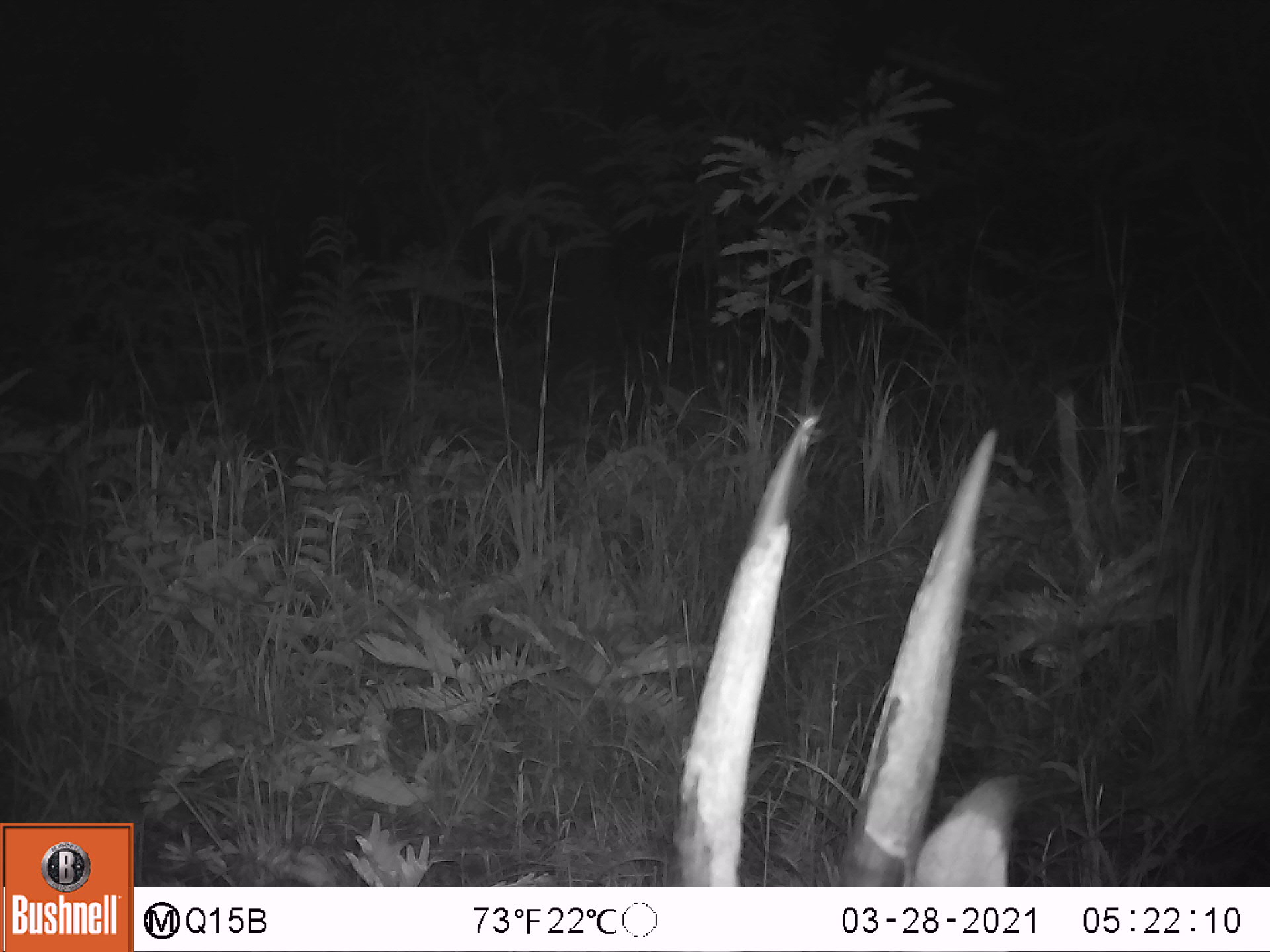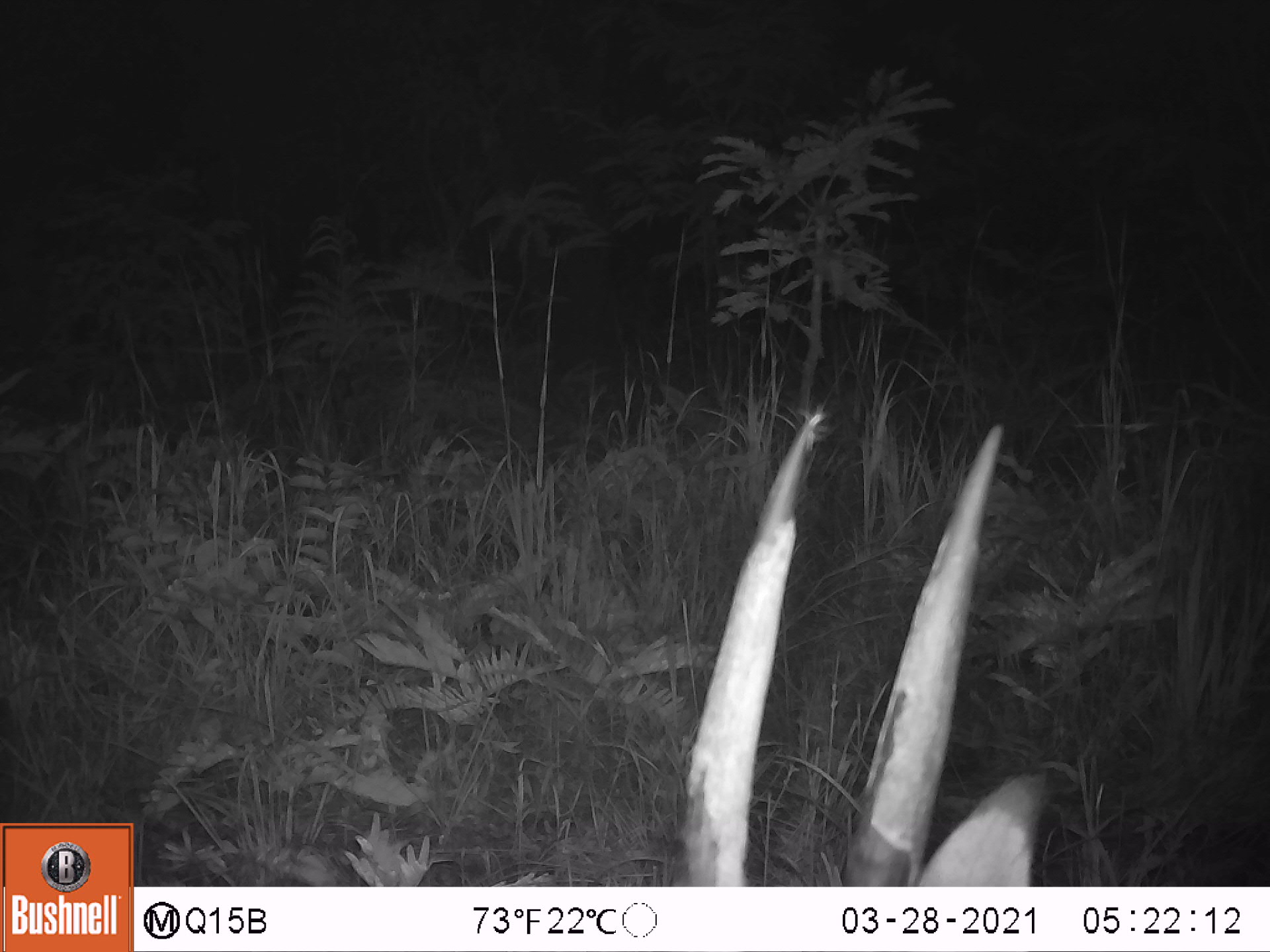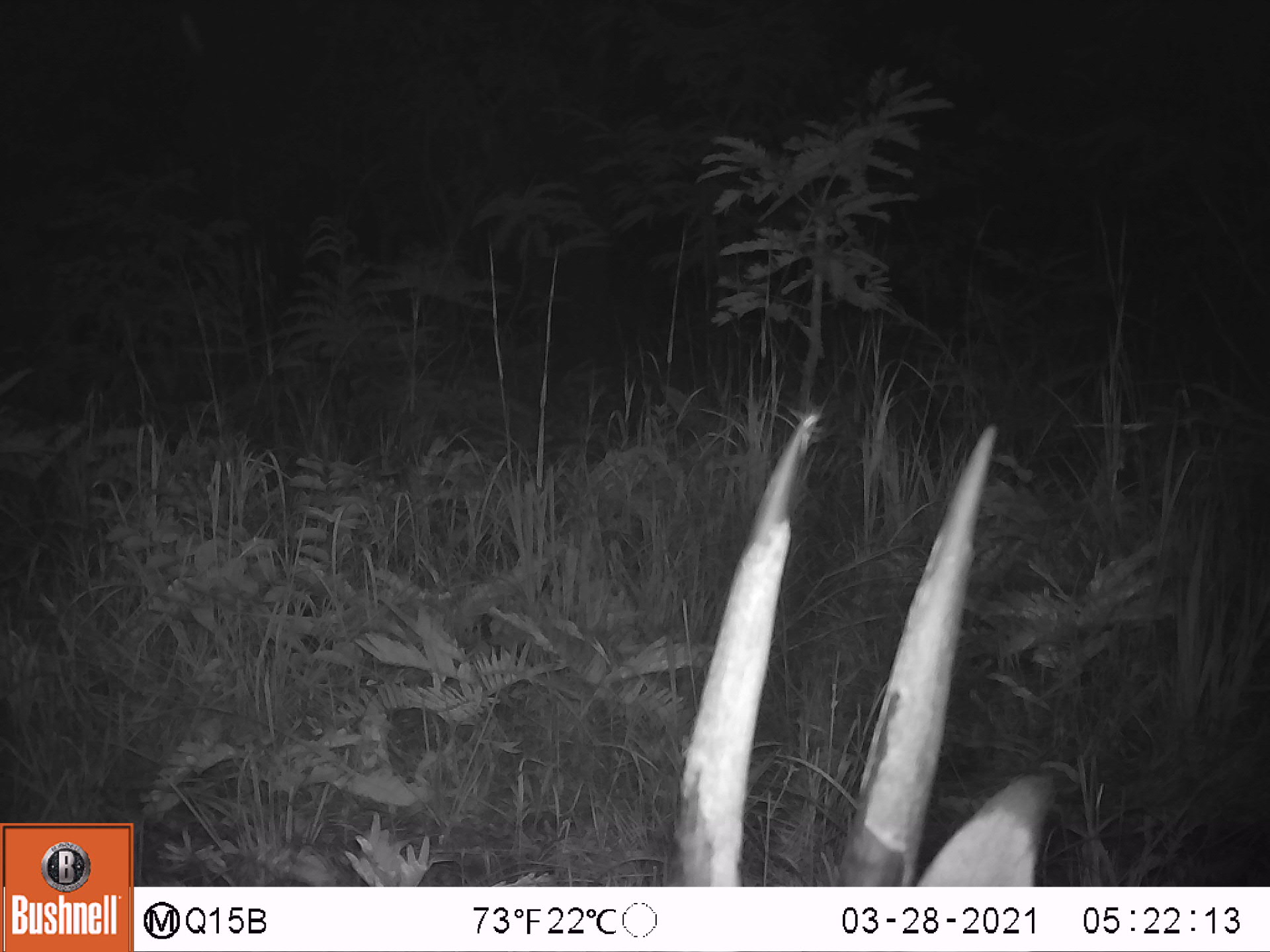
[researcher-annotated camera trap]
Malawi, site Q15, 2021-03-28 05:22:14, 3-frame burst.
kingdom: Animalia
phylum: Chordata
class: Mammalia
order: Artiodactyla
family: Bovidae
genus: Hippotragus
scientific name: Hippotragus niger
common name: sable antelope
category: sable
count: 2